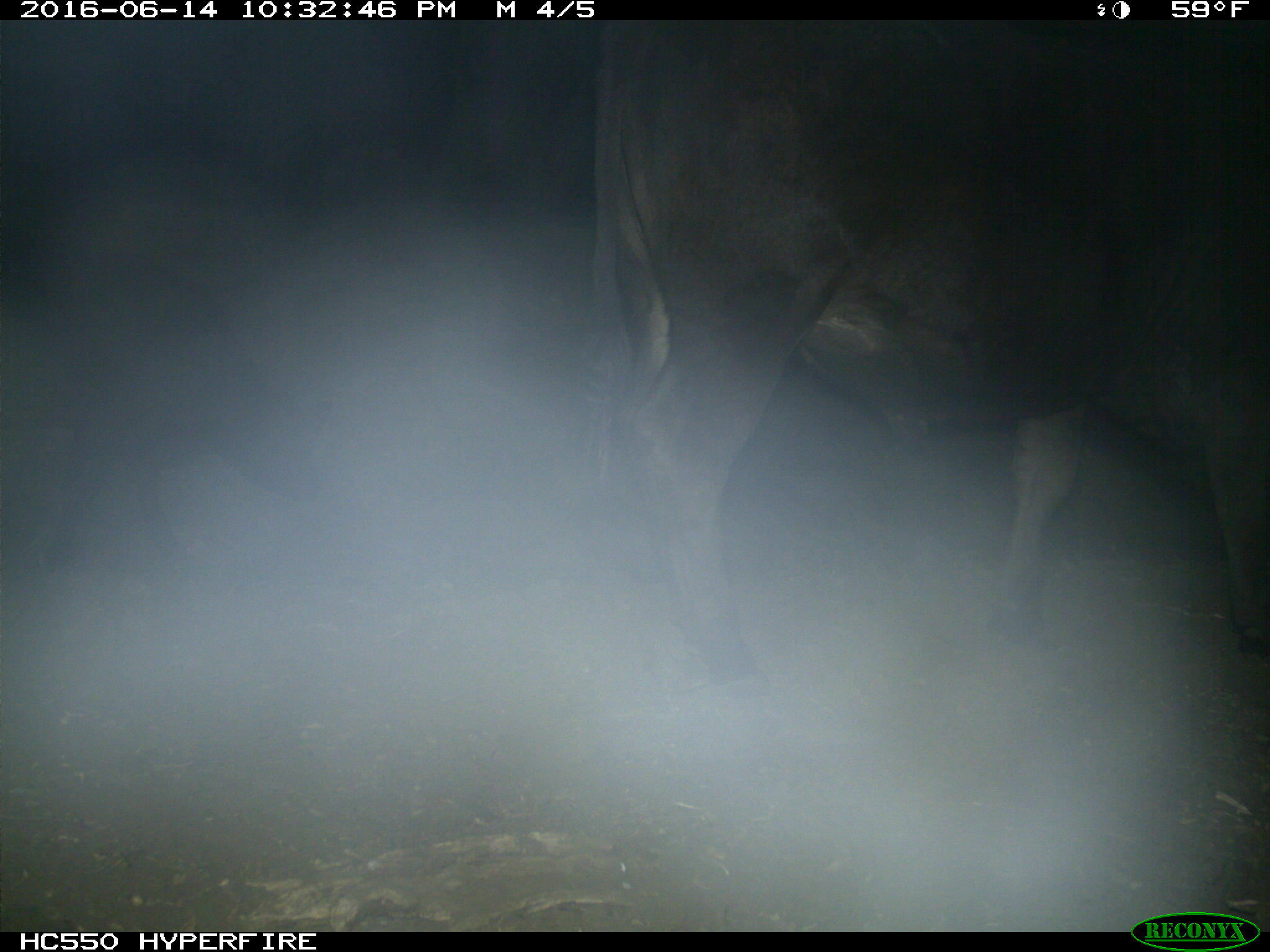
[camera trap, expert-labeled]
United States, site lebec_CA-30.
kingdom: Animalia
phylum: Chordata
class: Mammalia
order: Artiodactyla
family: Bovidae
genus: Bos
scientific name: Bos taurus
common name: domestic cow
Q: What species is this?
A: Bos taurus (domestic cow).